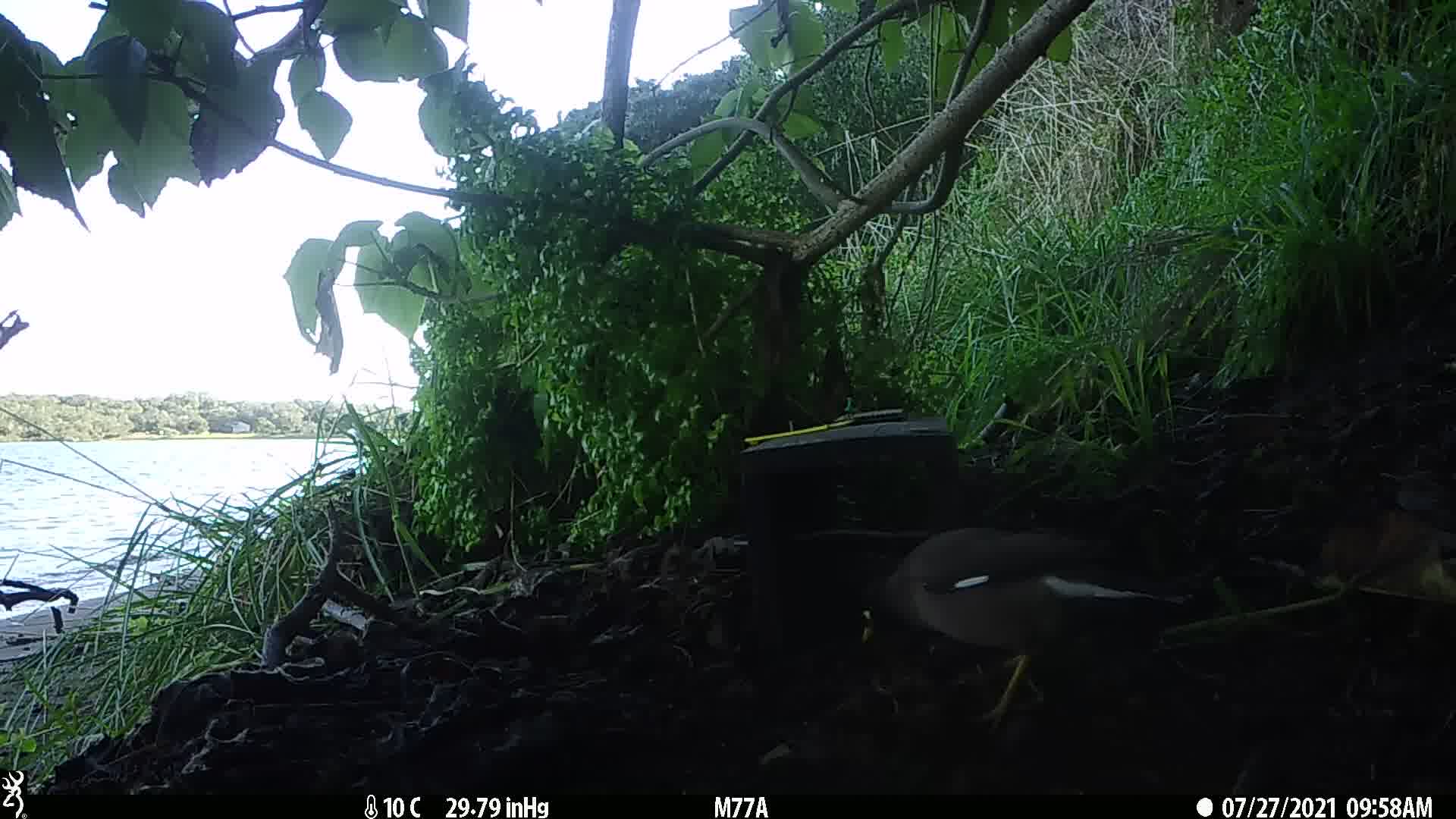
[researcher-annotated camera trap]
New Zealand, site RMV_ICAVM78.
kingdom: Animalia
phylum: Chordata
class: Aves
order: Passeriformes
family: Sturnidae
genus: Acridotheres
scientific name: Acridotheres tristis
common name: common myna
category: myna